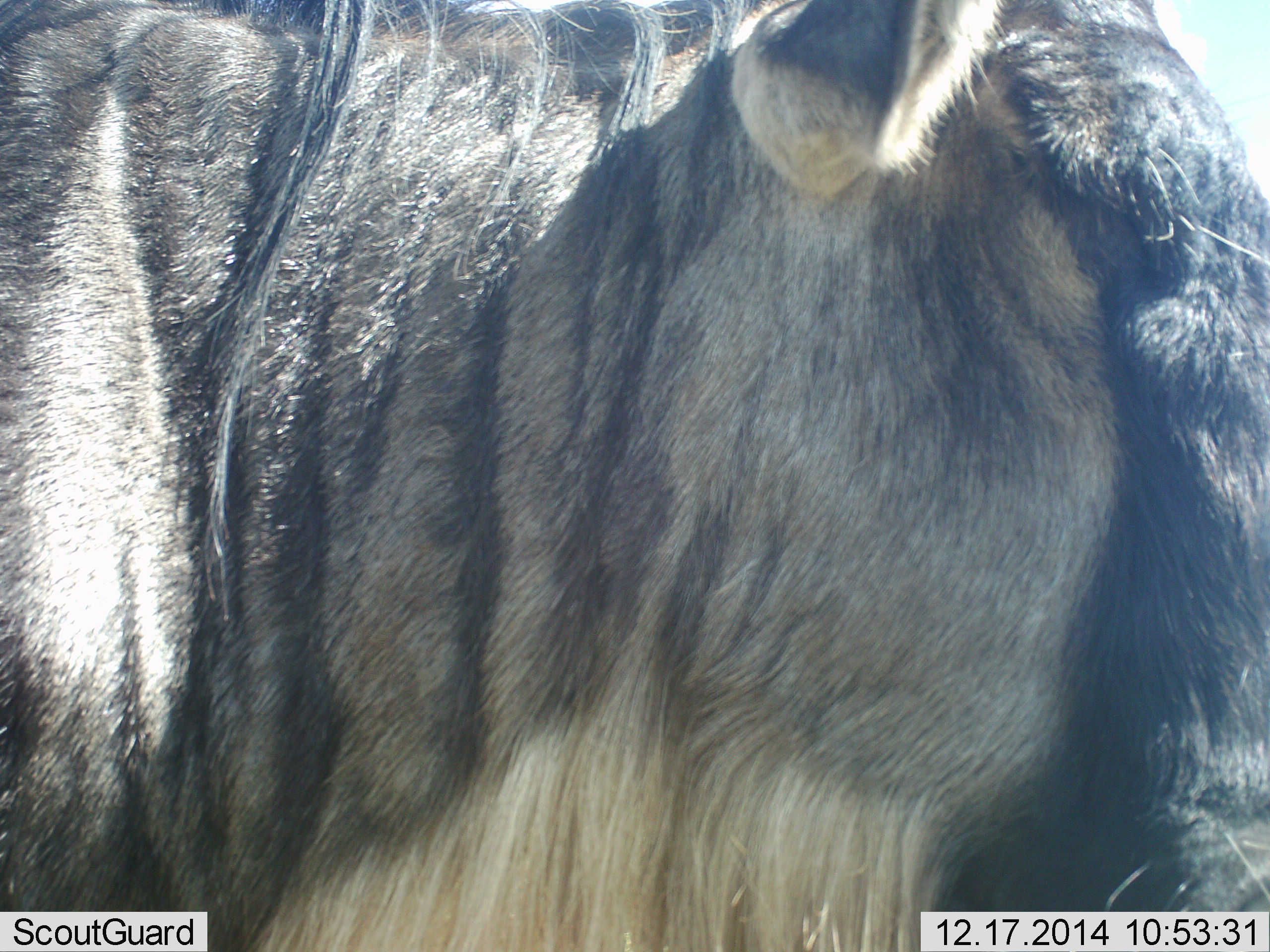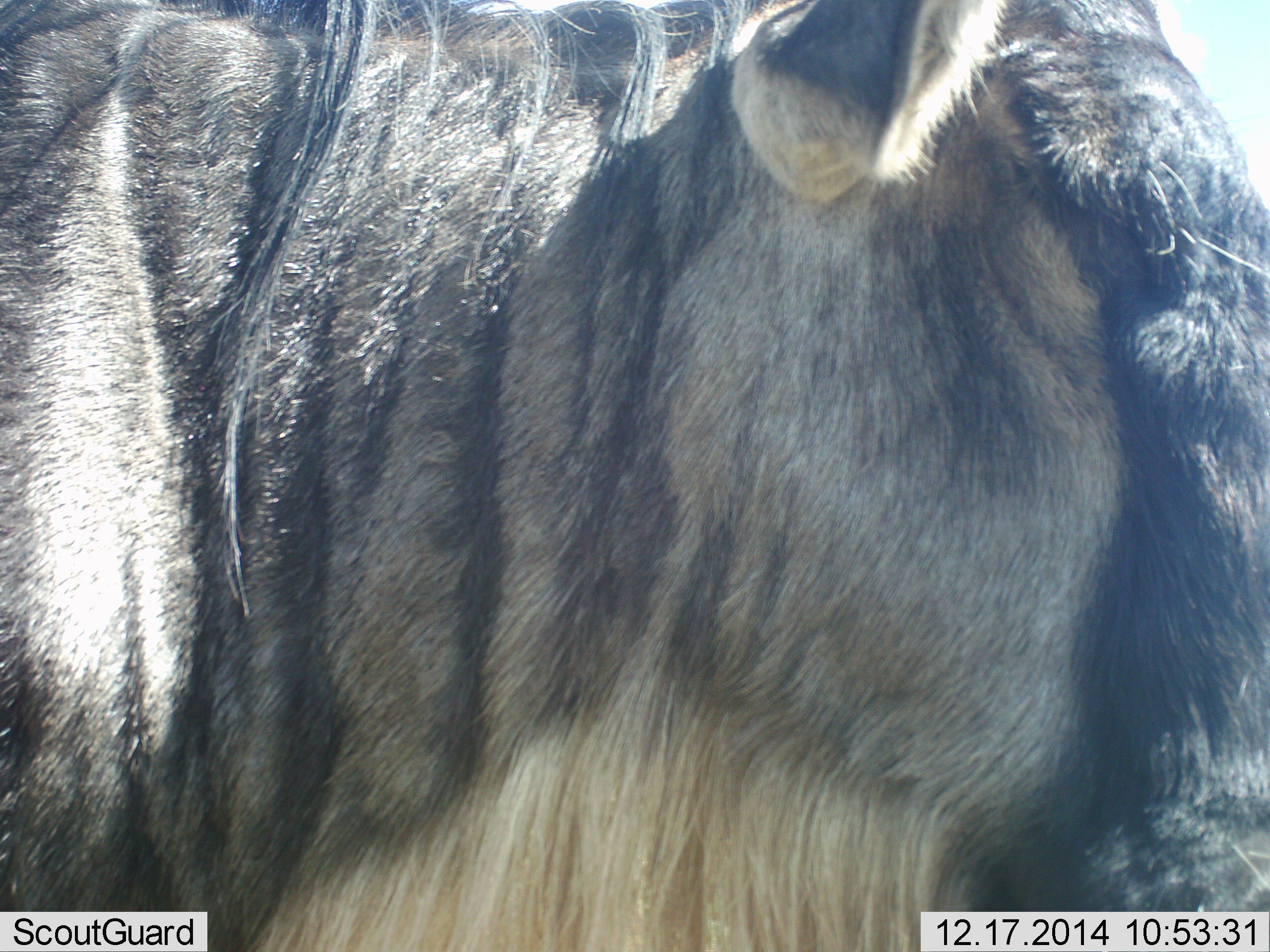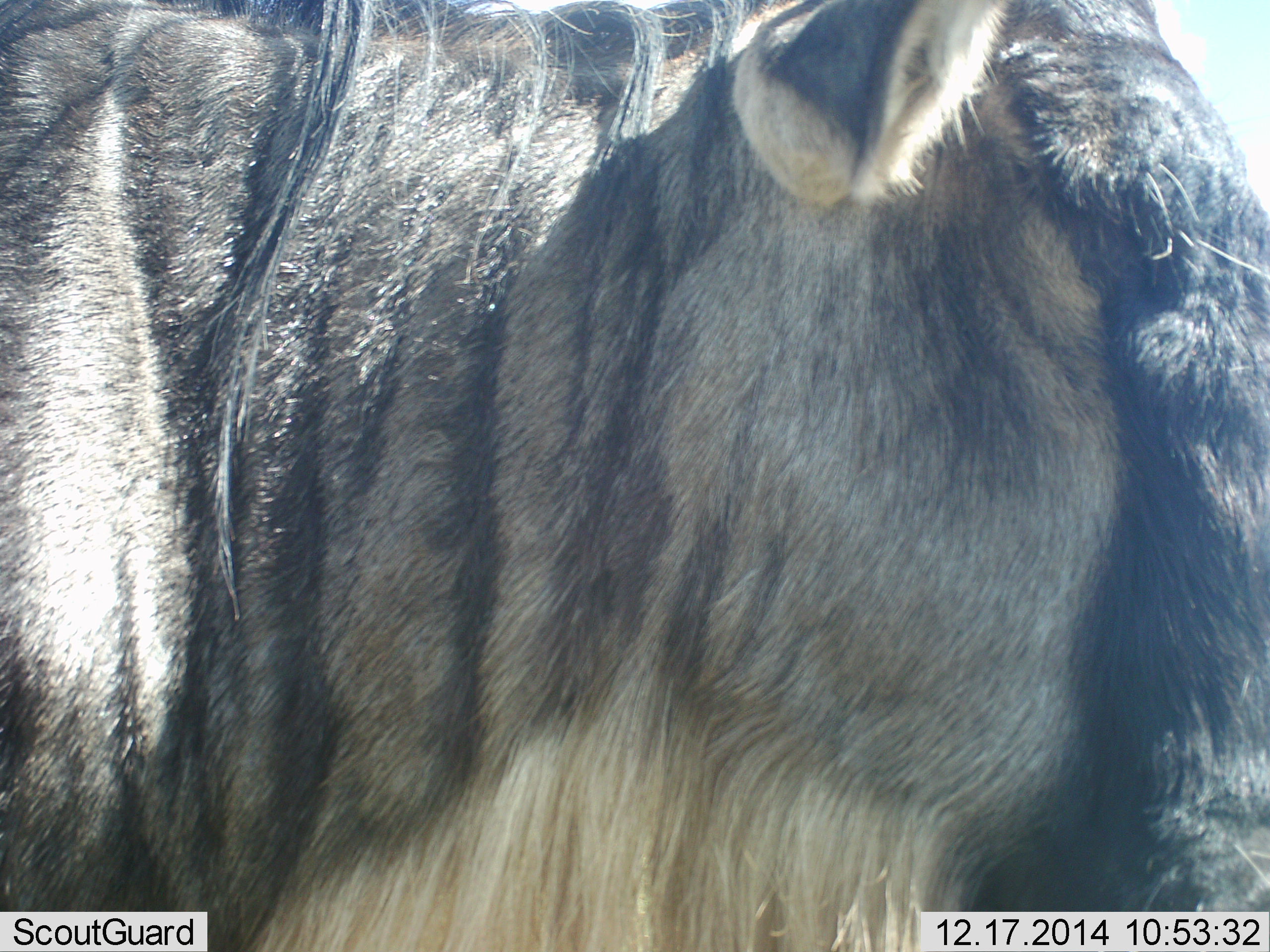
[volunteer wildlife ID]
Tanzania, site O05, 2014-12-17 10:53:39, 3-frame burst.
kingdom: Animalia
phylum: Chordata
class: Mammalia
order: Artiodactyla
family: Bovidae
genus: Connochaetes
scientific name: Connochaetes taurinus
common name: blue wildebeest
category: wildebeest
Wildebeest (blue wildebeest) (Connochaetes taurinus), count 1. Behavior (volunteer vote fractions): standing 89%, resting 0%, moving 0%, interacting 0%. Young present (vote fraction): 0%. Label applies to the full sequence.